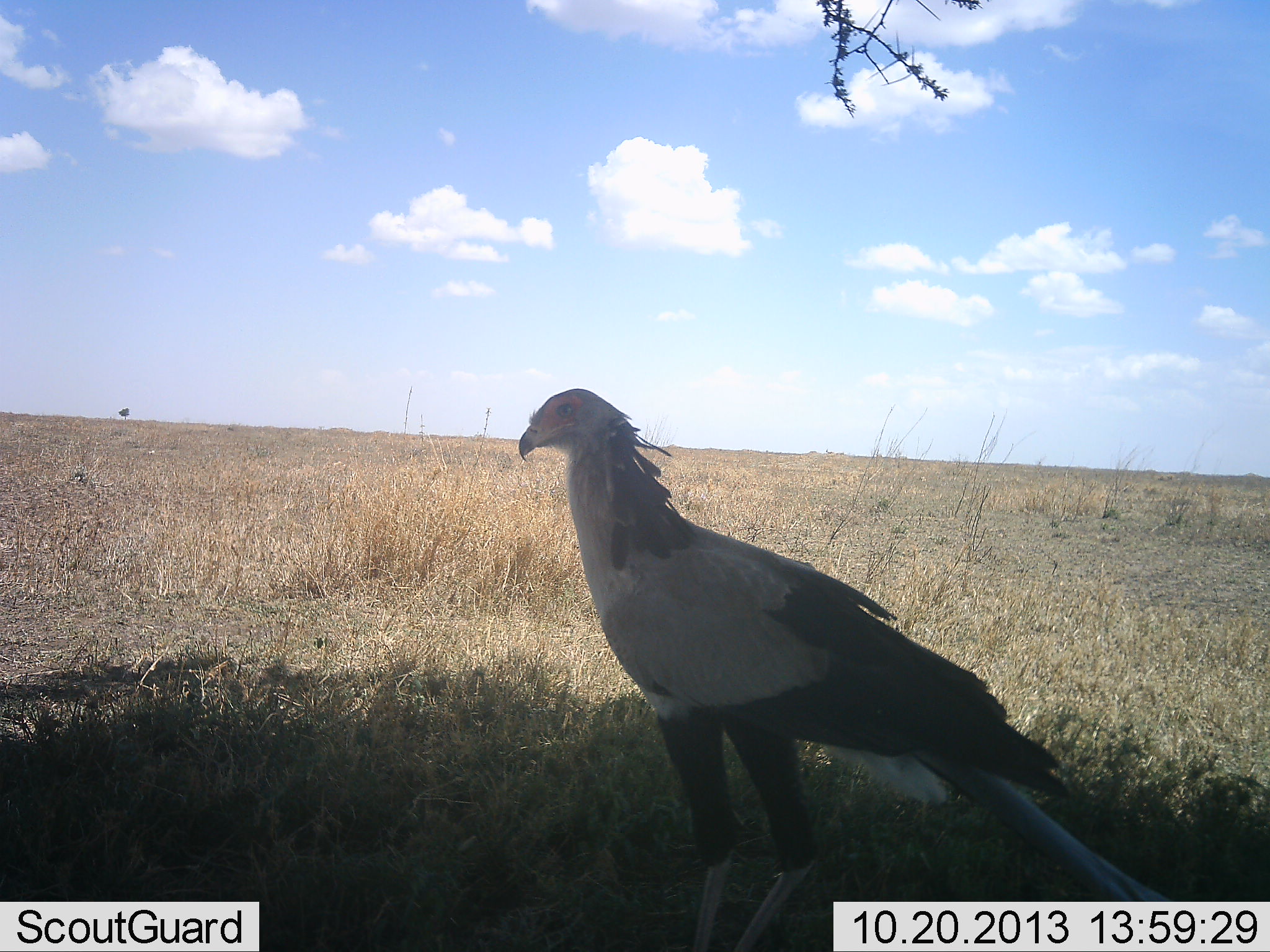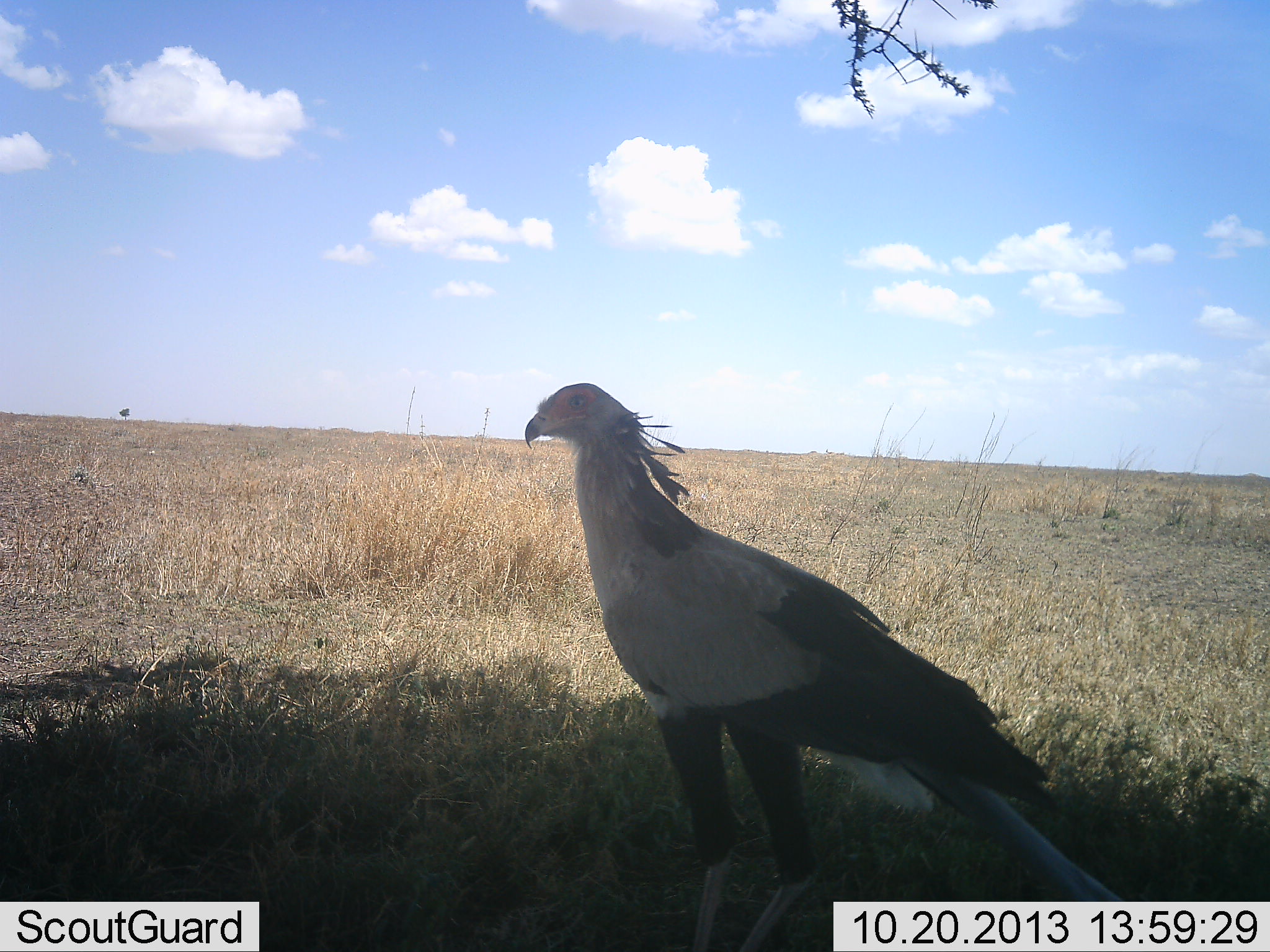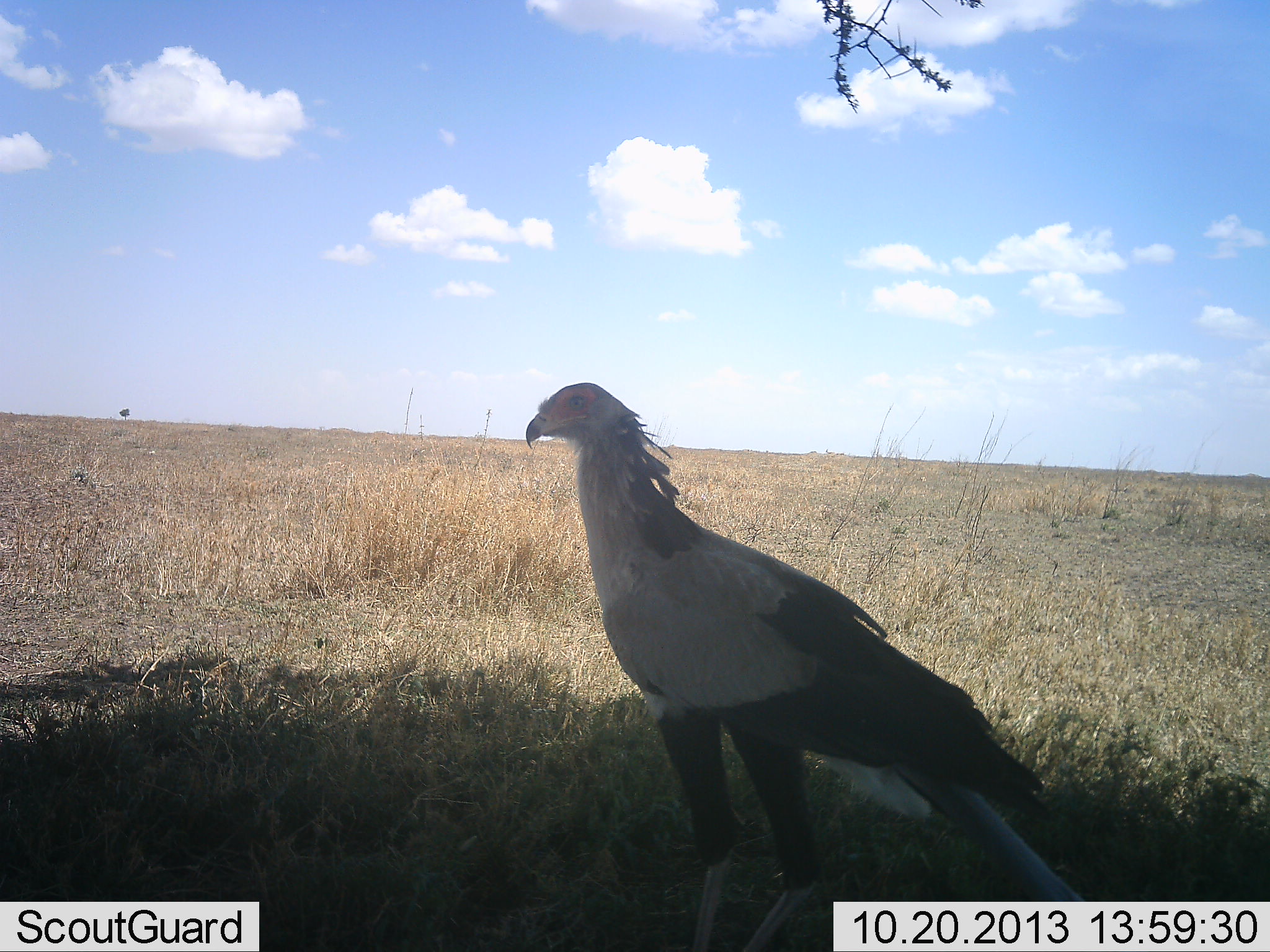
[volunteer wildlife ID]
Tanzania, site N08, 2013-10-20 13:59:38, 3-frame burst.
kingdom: Animalia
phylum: Chordata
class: Aves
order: Accipitriformes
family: Sagittariidae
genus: Sagittarius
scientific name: Sagittarius serpentarius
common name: secretary bird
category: secretarybird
Secretarybird (secretary bird) (Sagittarius serpentarius), count 1. Behavior (volunteer vote fractions): standing 94%, resting 11%, moving 0%, interacting 0%. Young present (vote fraction): 0%. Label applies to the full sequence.